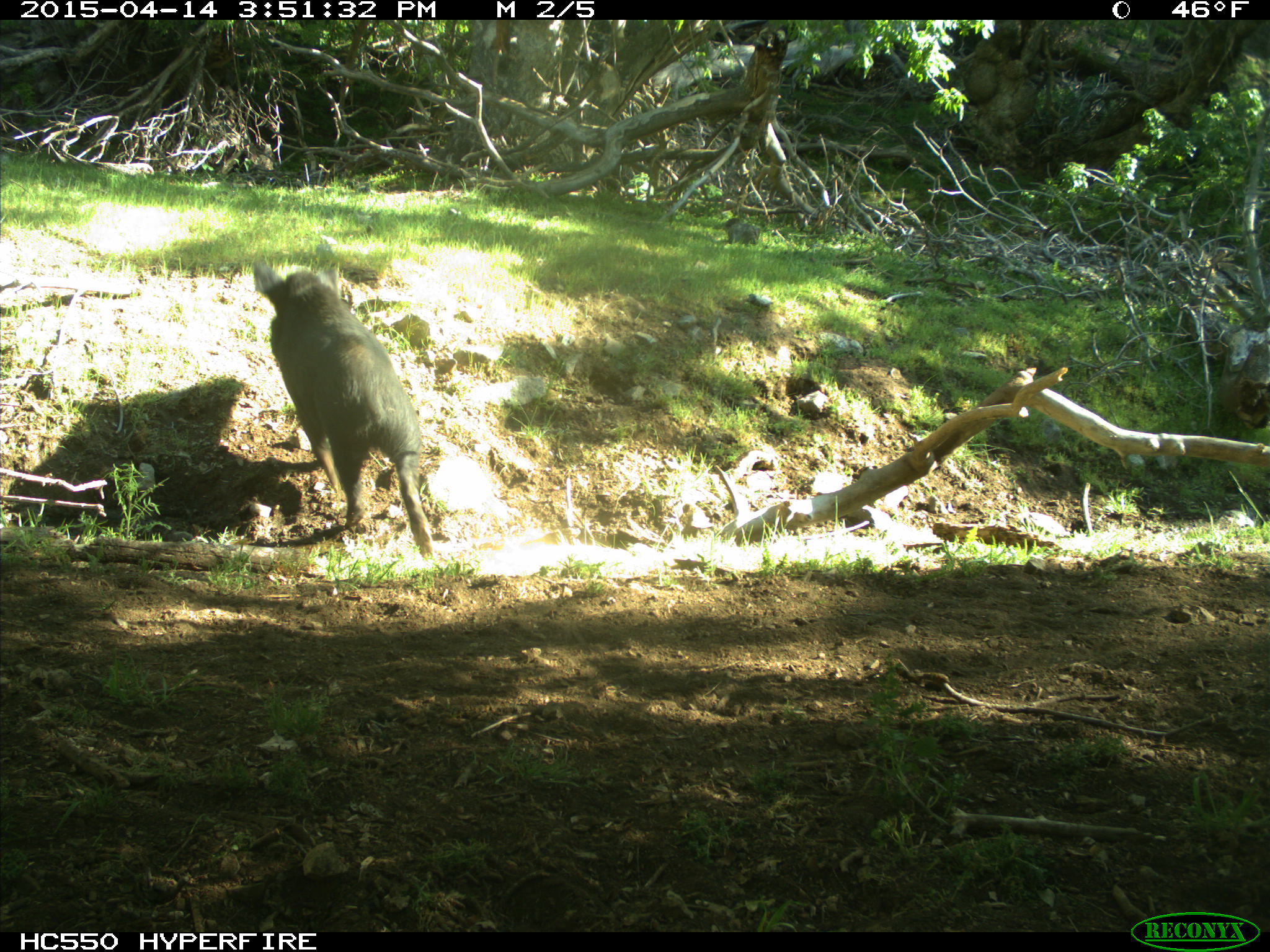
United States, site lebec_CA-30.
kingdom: Animalia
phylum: Chordata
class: Mammalia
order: Artiodactyla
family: Suidae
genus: Sus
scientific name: Sus scrofa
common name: wild boar